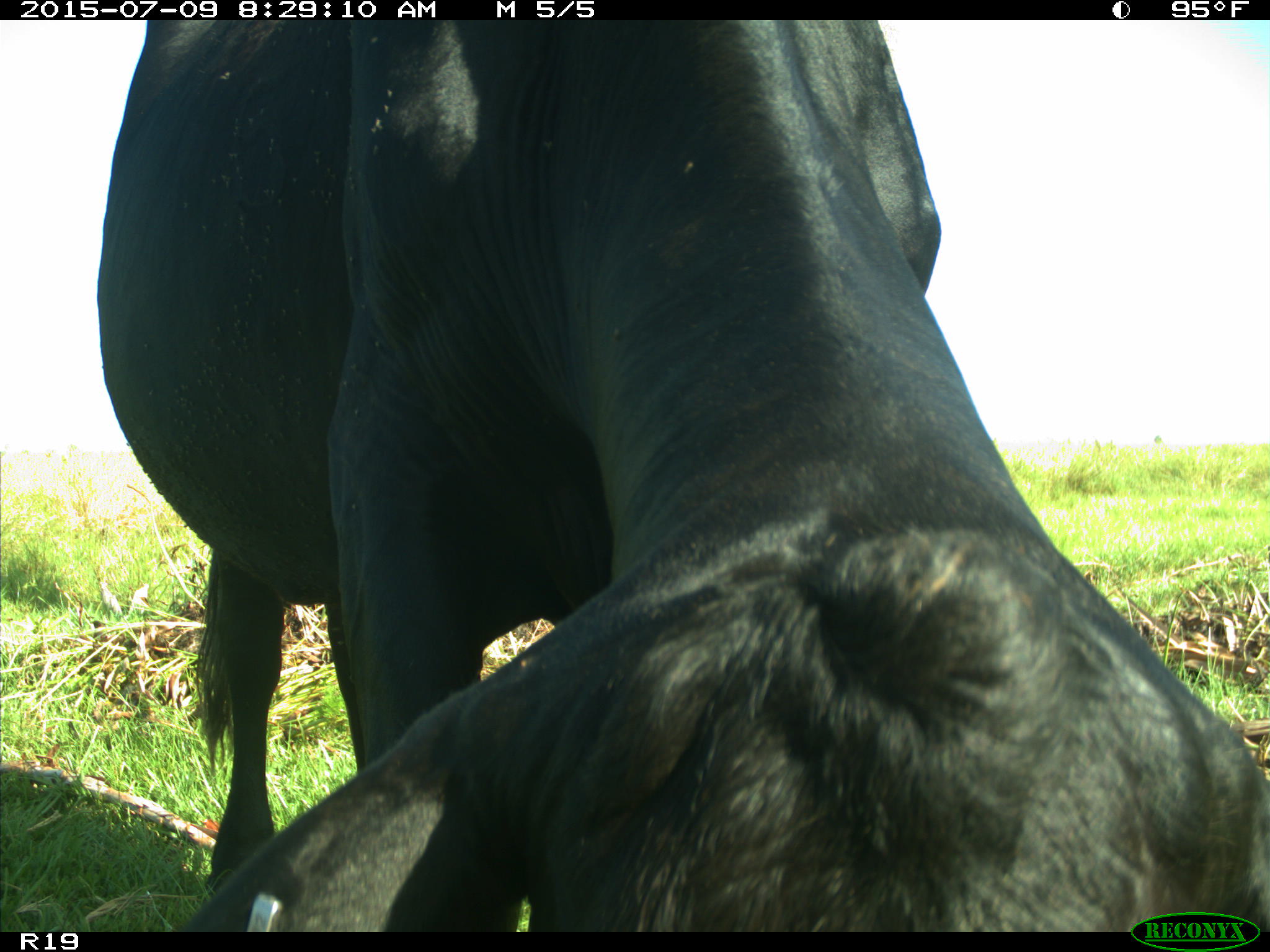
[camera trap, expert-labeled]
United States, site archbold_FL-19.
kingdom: Animalia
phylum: Chordata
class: Mammalia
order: Artiodactyla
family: Bovidae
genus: Bos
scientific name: Bos taurus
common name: domestic cow